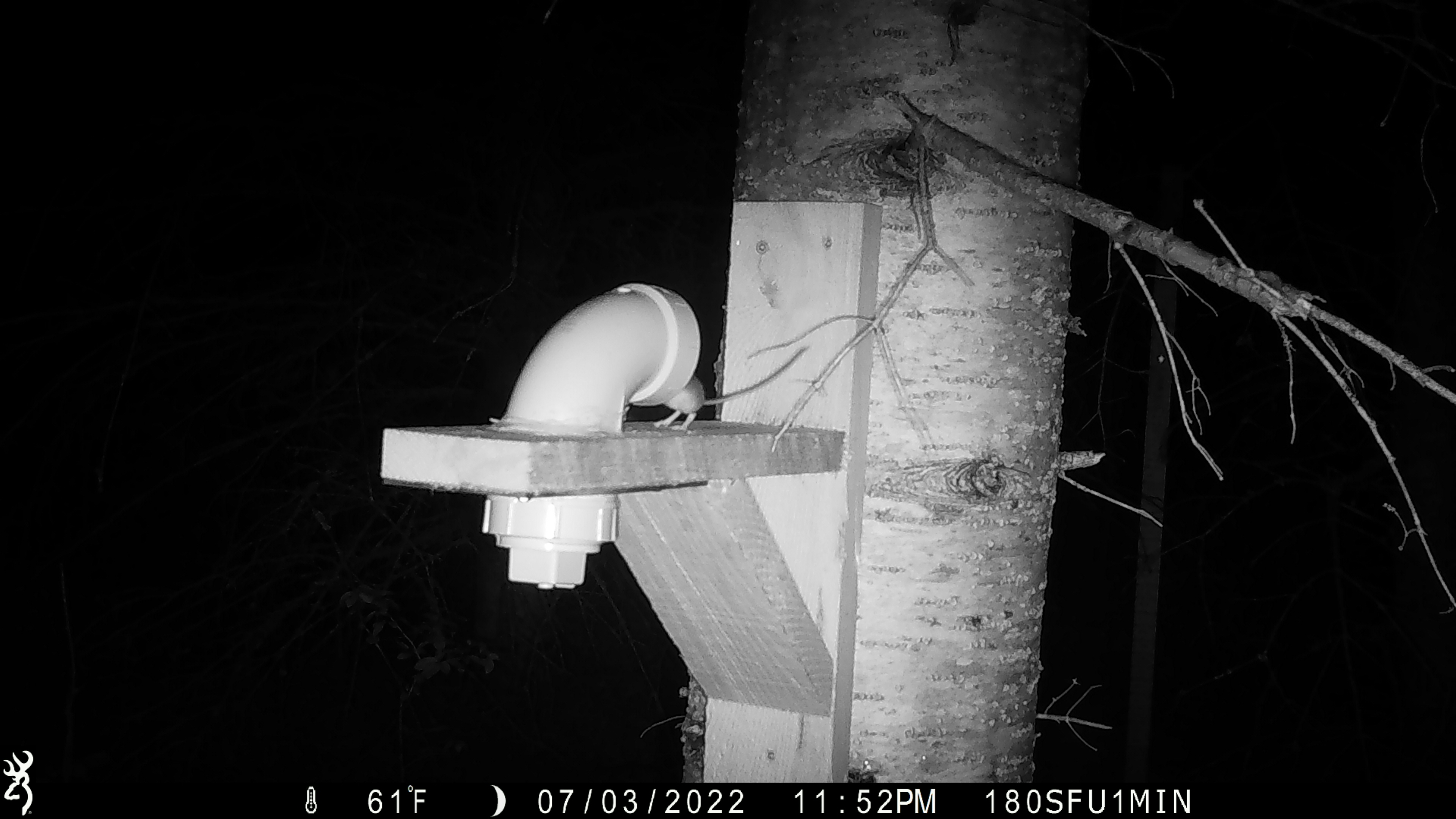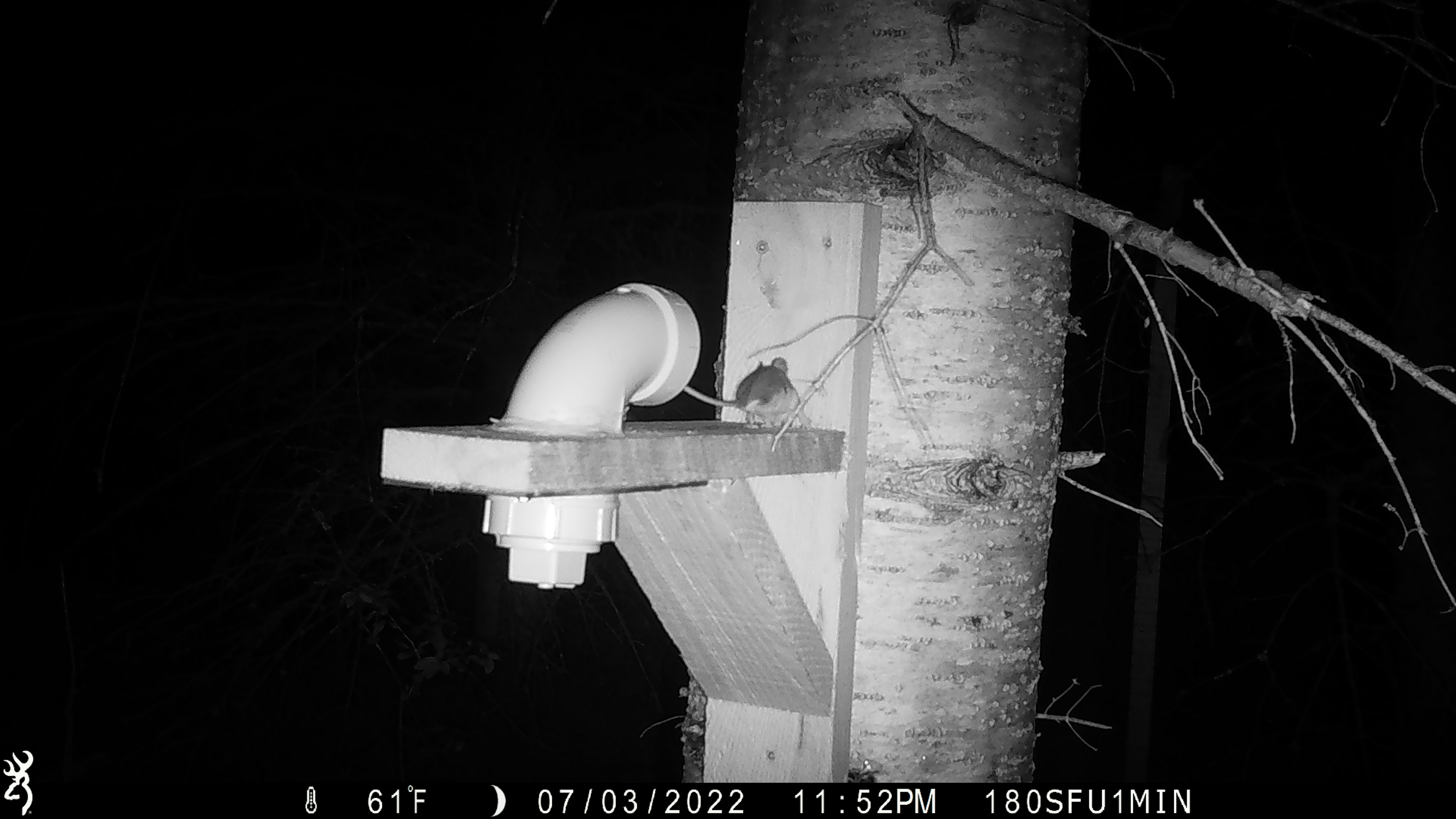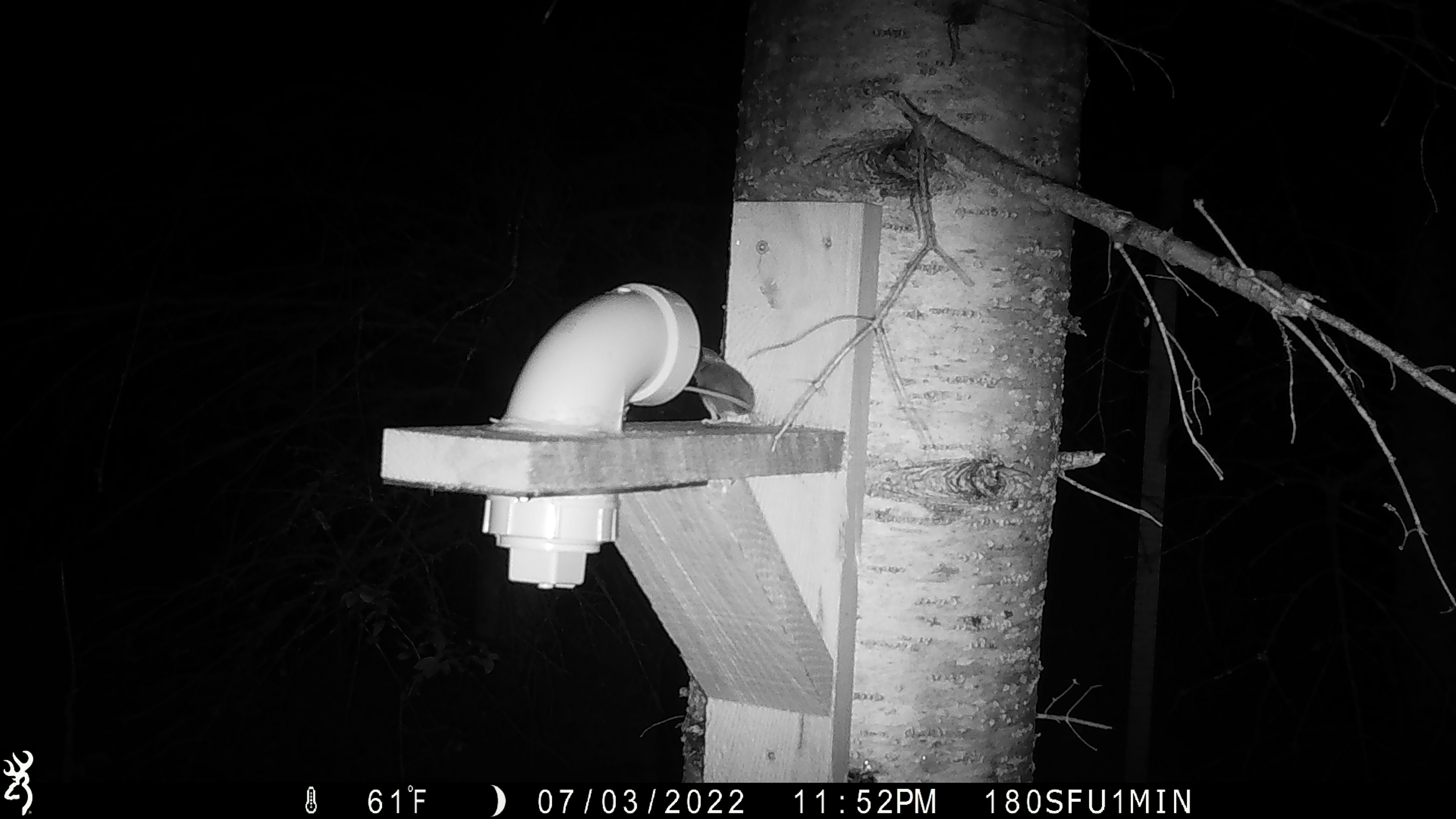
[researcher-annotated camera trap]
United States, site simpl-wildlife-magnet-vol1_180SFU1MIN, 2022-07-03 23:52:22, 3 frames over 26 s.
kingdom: Animalia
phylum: Chordata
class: Mammalia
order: Rodentia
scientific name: Rodentia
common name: mouse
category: mouse sp.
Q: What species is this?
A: Mouse sp. (mouse) (Rodentia).